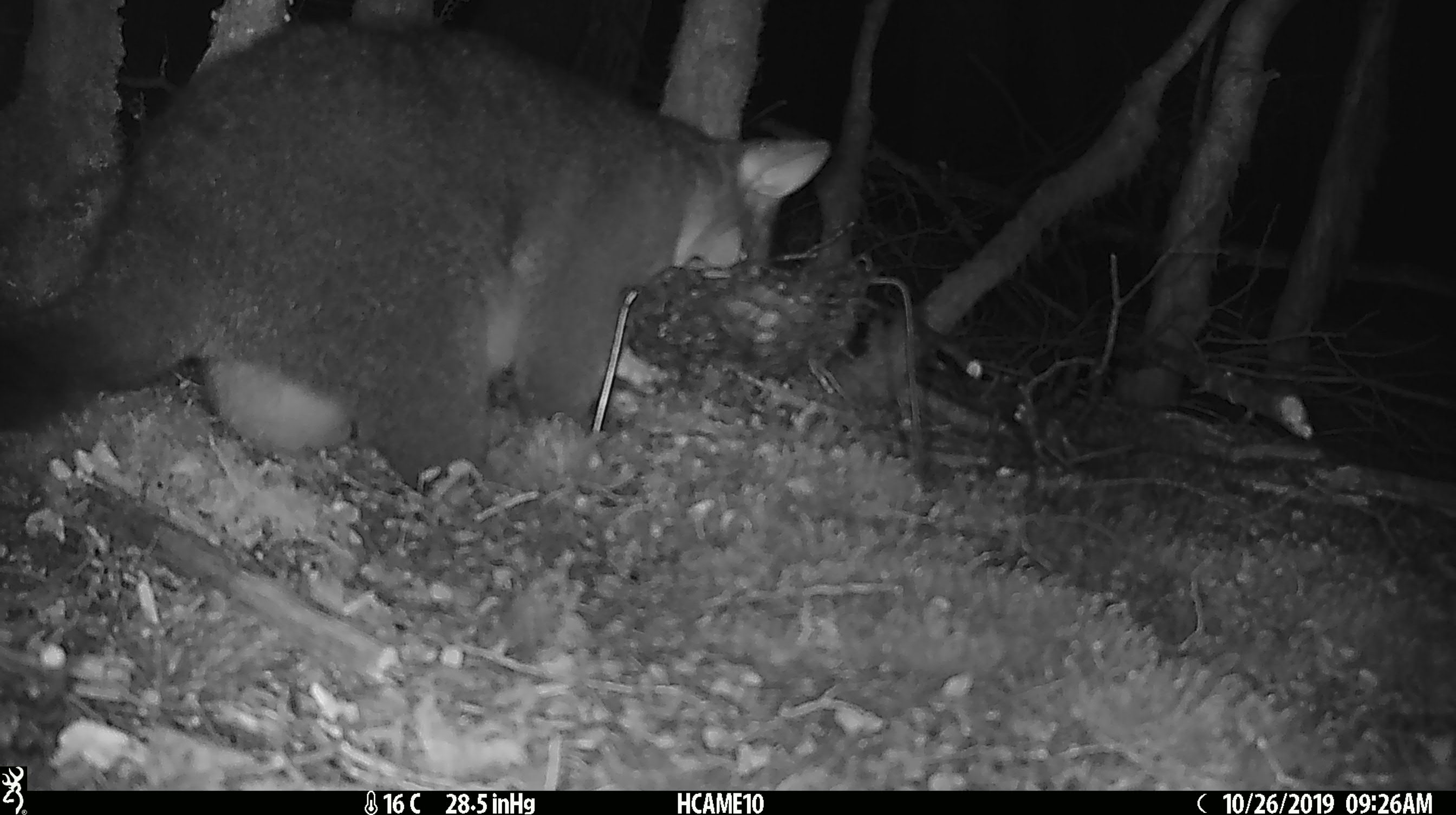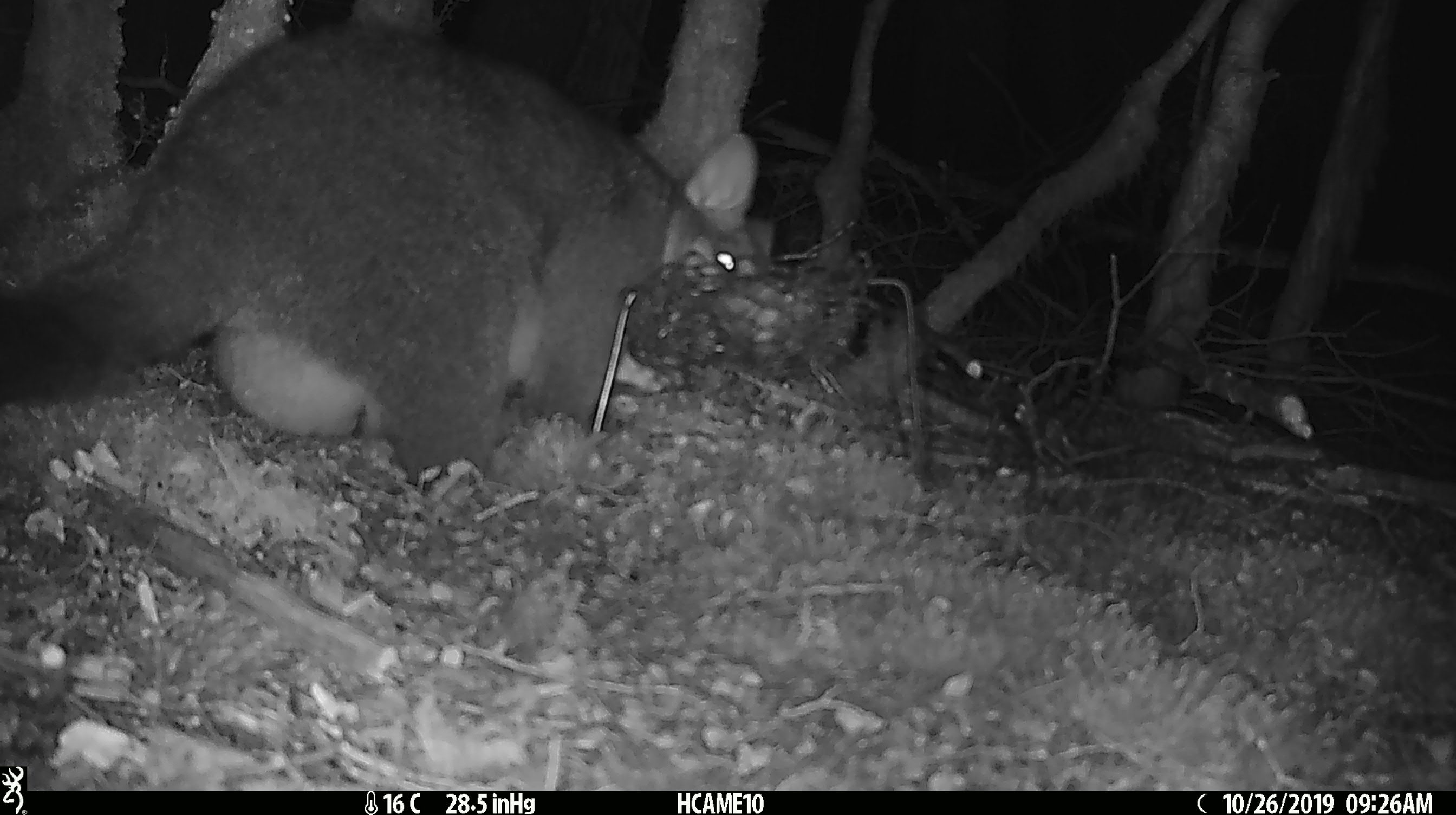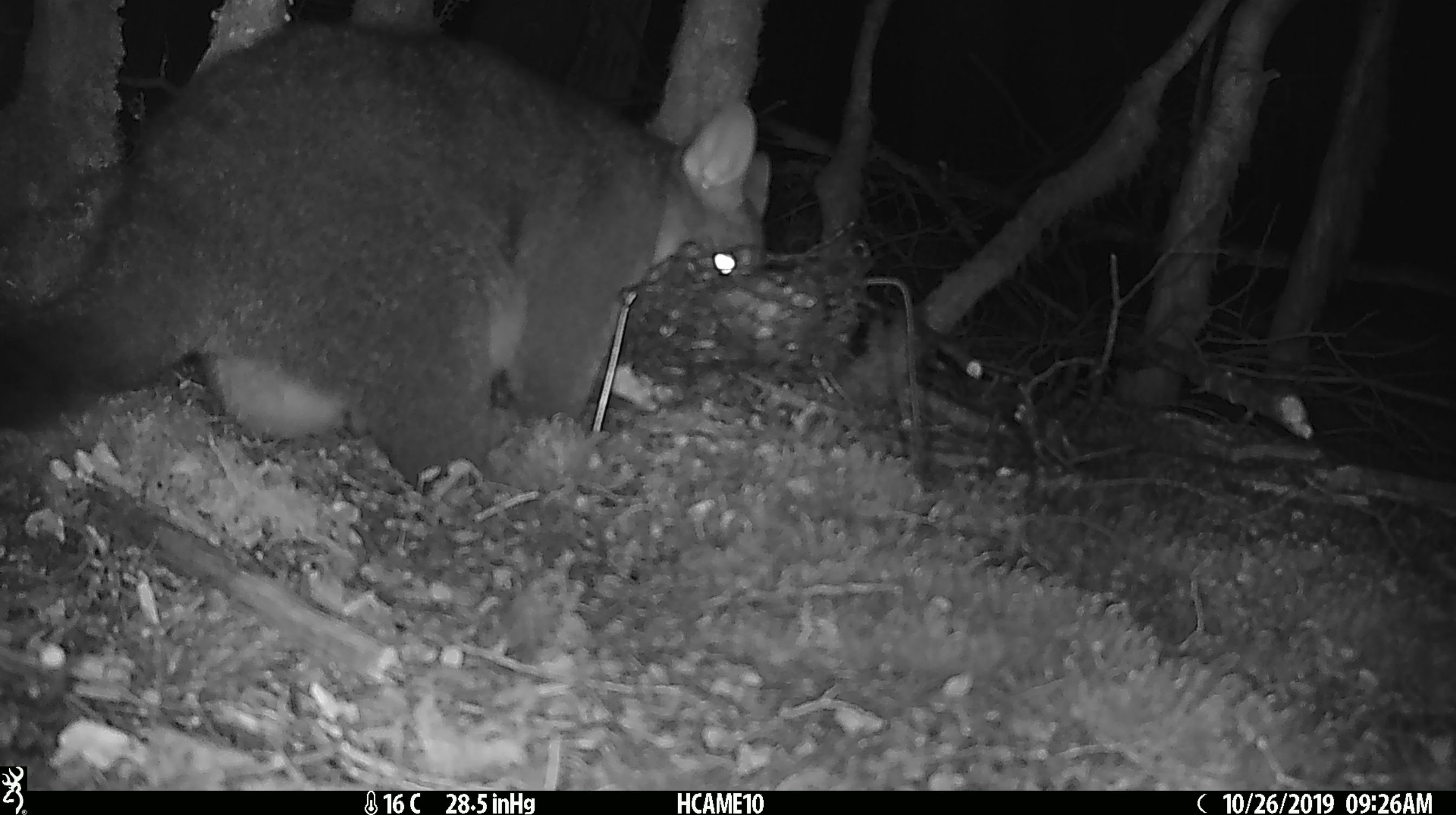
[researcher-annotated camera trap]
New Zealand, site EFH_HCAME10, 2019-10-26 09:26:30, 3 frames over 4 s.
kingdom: Animalia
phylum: Chordata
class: Mammalia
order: Diprotodontia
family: Phalangeridae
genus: Trichosurus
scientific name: Trichosurus vulpecula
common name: common brushtail possum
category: possum